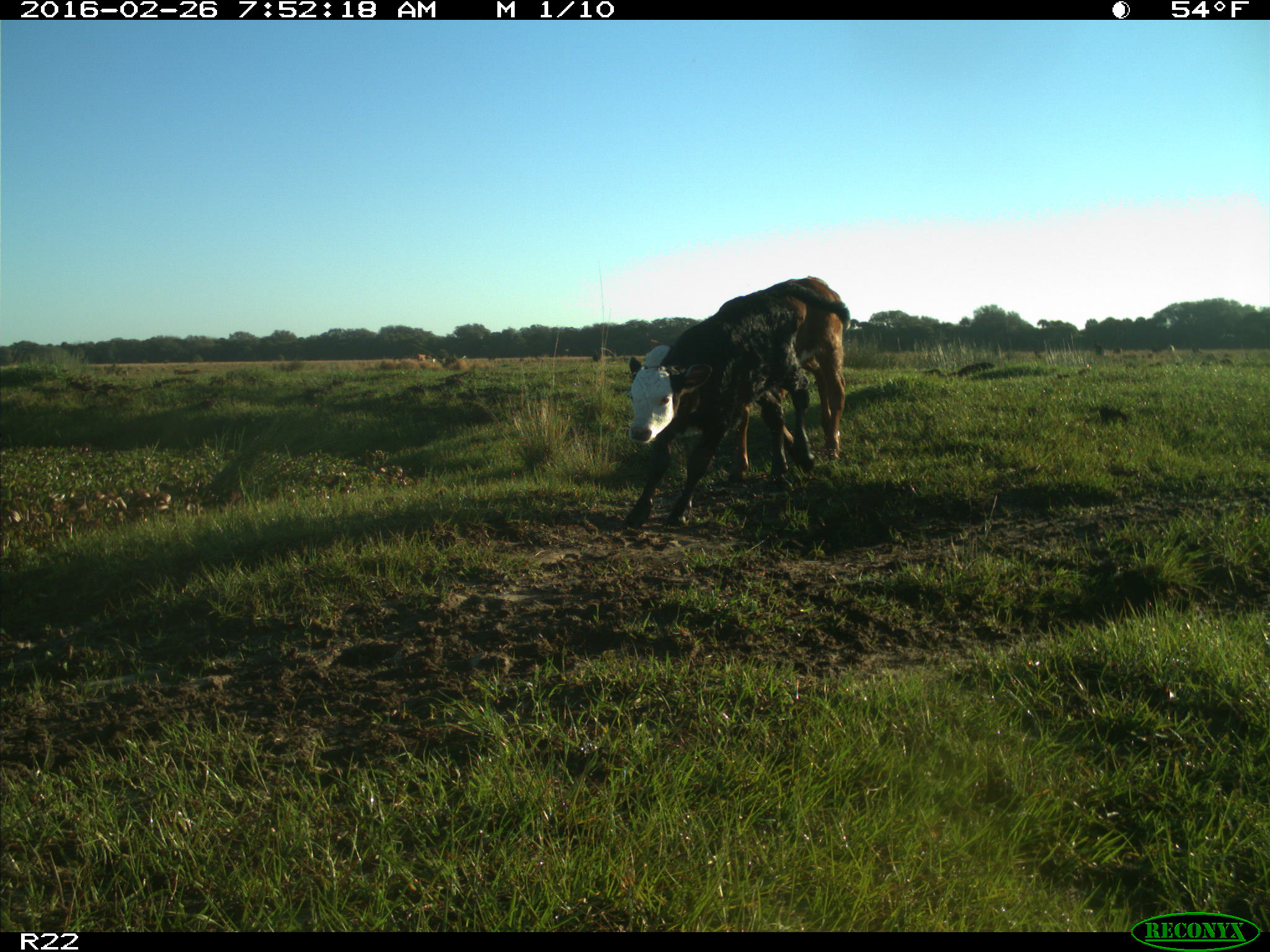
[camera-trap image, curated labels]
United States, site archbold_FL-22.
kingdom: Animalia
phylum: Chordata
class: Mammalia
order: Artiodactyla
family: Bovidae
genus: Bos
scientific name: Bos taurus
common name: domestic cow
Bos taurus (domestic cow).